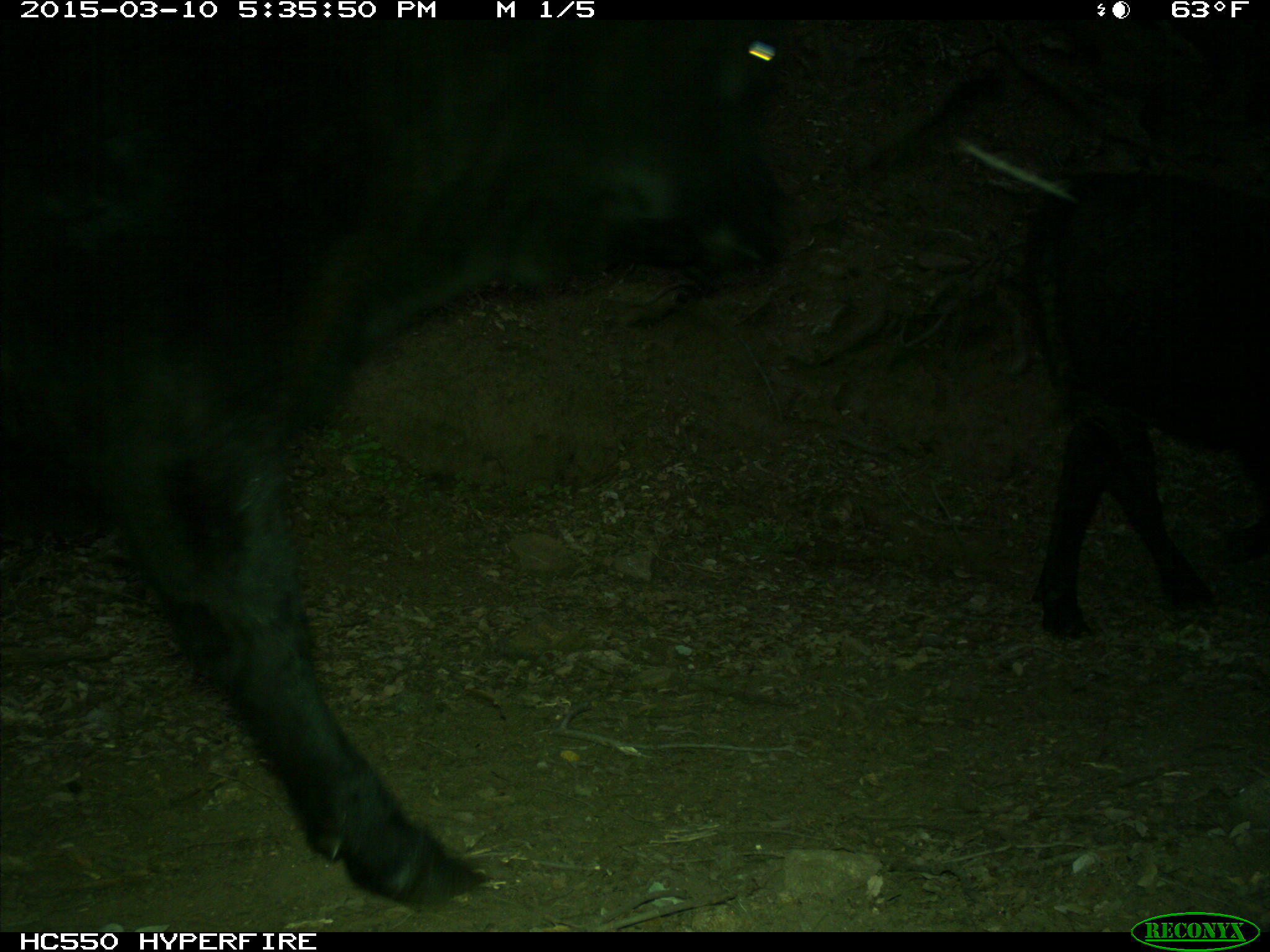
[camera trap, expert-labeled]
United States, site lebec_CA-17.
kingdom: Animalia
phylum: Chordata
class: Mammalia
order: Artiodactyla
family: Bovidae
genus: Bos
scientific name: Bos taurus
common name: domestic cow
Bos taurus (domestic cow).